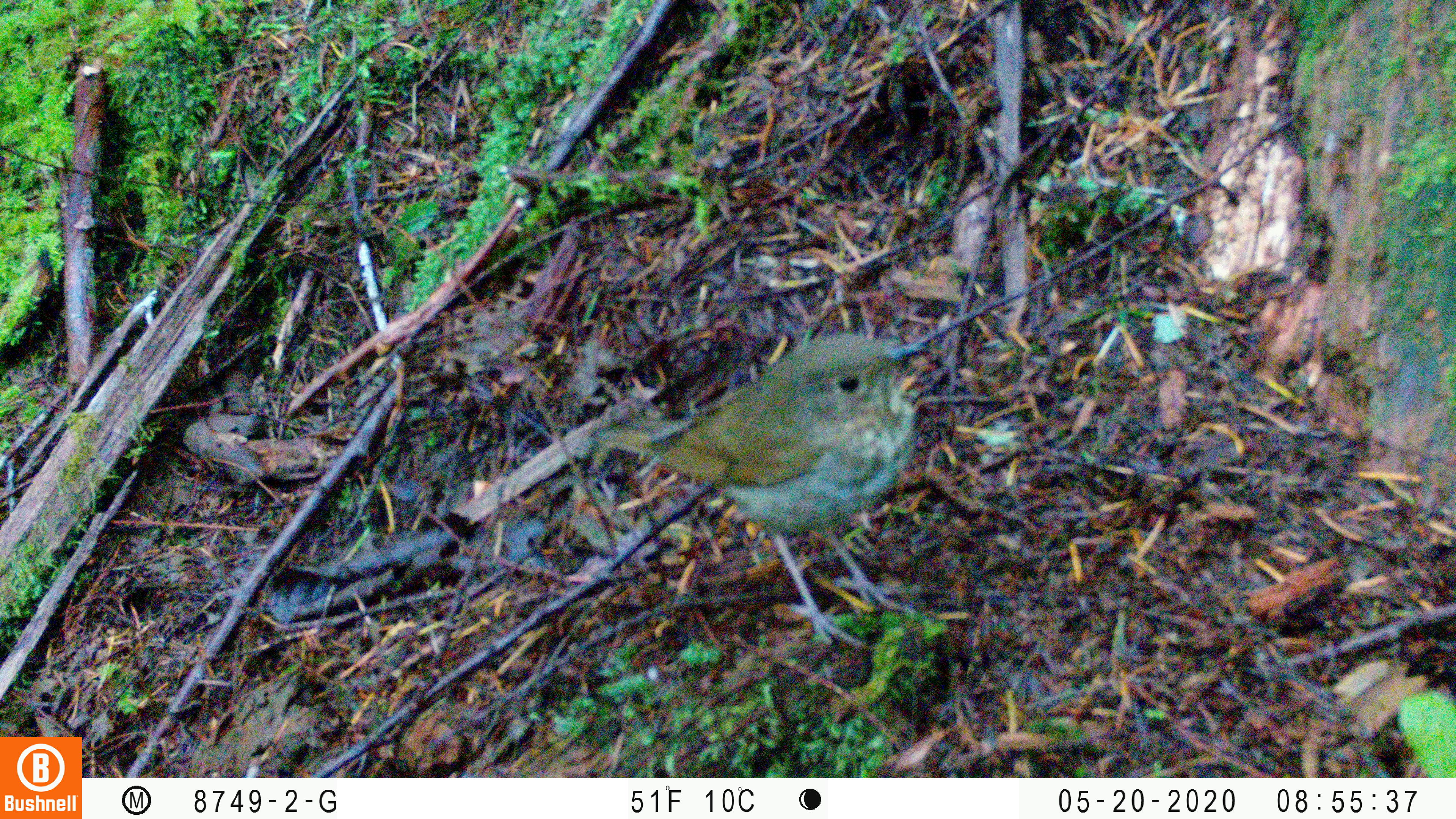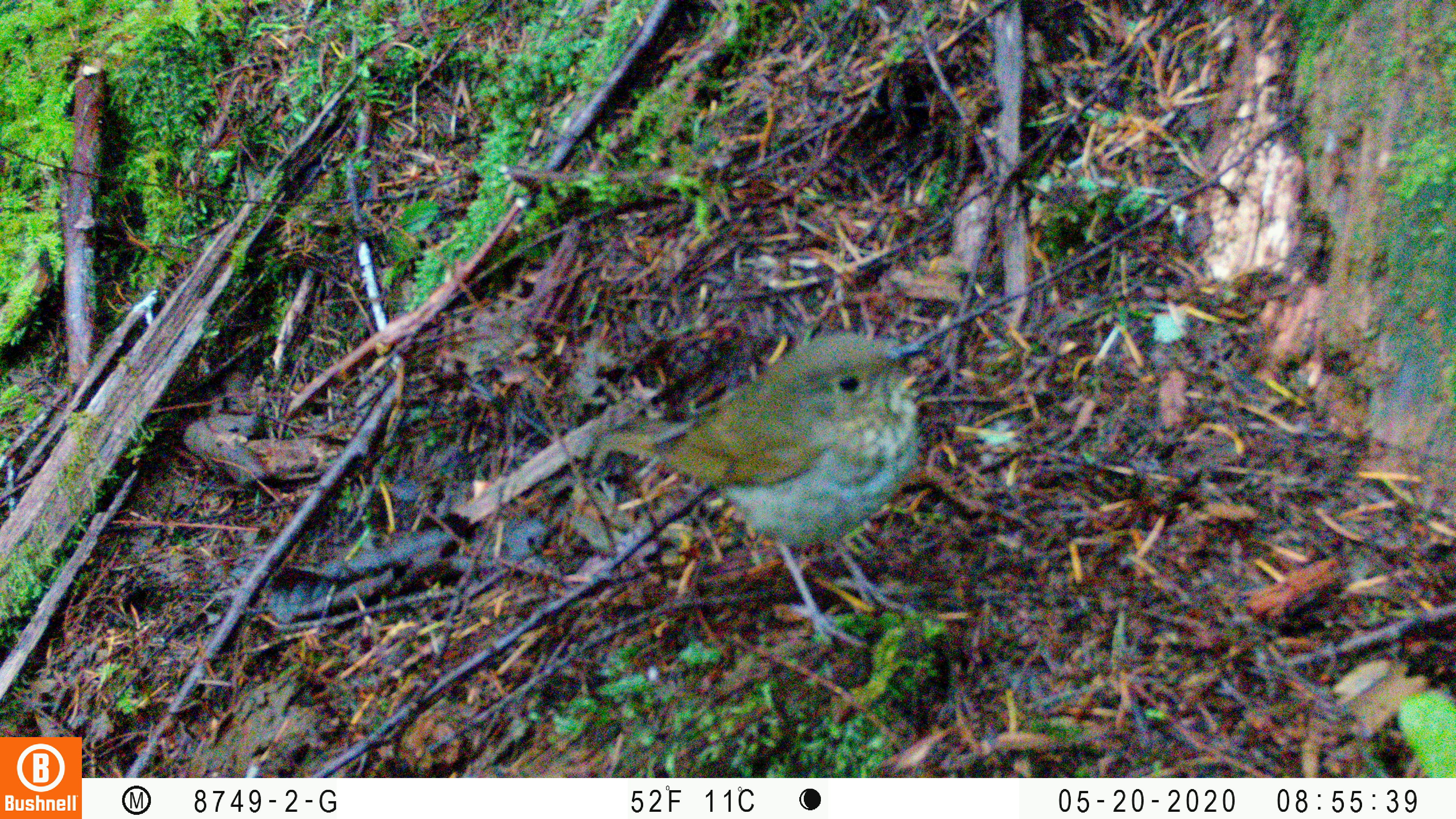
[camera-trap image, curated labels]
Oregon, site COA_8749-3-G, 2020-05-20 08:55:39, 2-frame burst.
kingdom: Animalia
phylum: Chordata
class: Aves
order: Passeriformes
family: Turdidae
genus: Catharus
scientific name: Catharus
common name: brown thrushes and nightingale-thrushes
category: catharus species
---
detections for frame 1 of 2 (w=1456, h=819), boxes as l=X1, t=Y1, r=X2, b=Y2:
catharus species: l=587, t=315, r=961, b=661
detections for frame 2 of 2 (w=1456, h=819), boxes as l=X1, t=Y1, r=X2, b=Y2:
catharus species: l=580, t=307, r=955, b=655